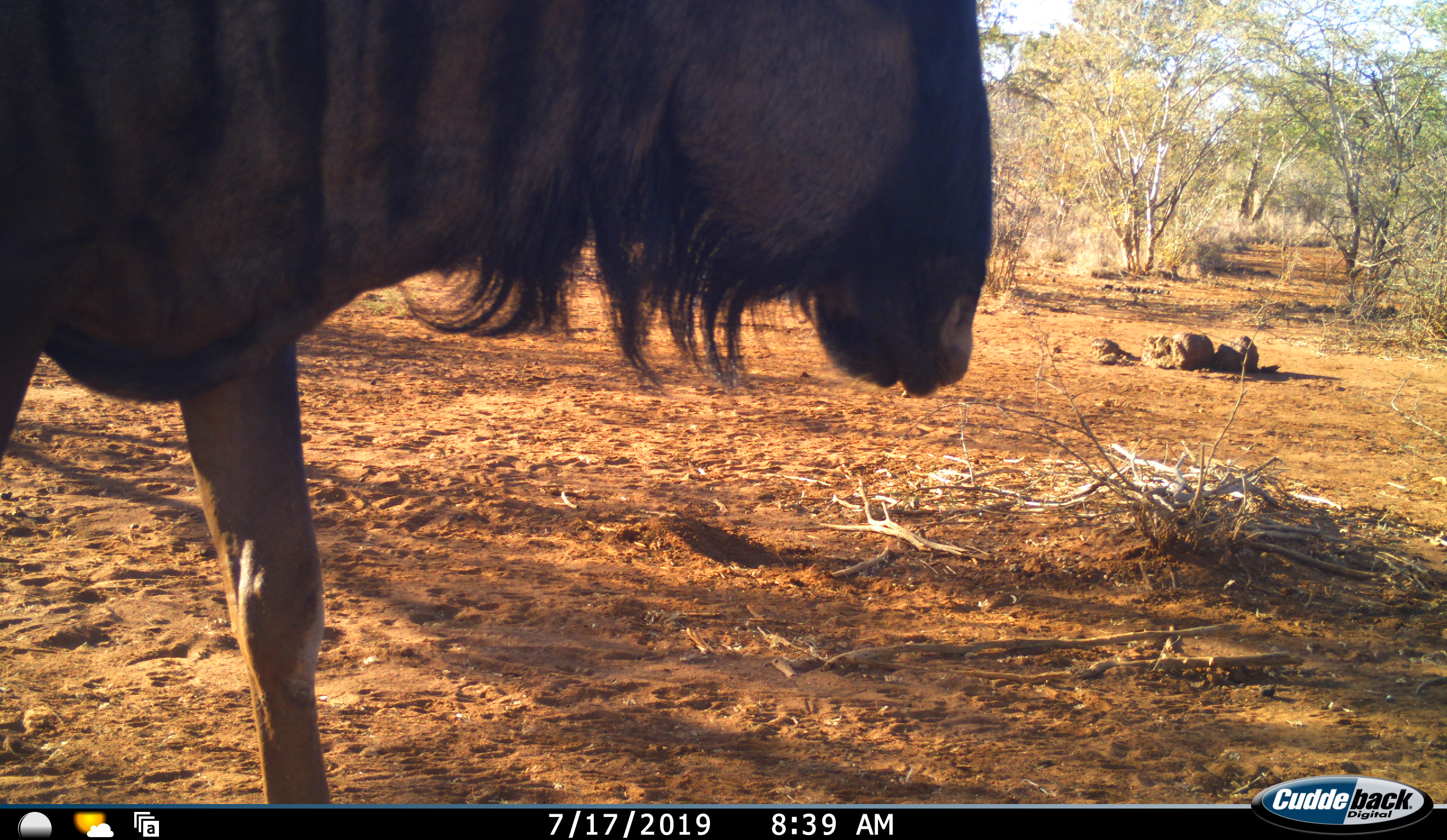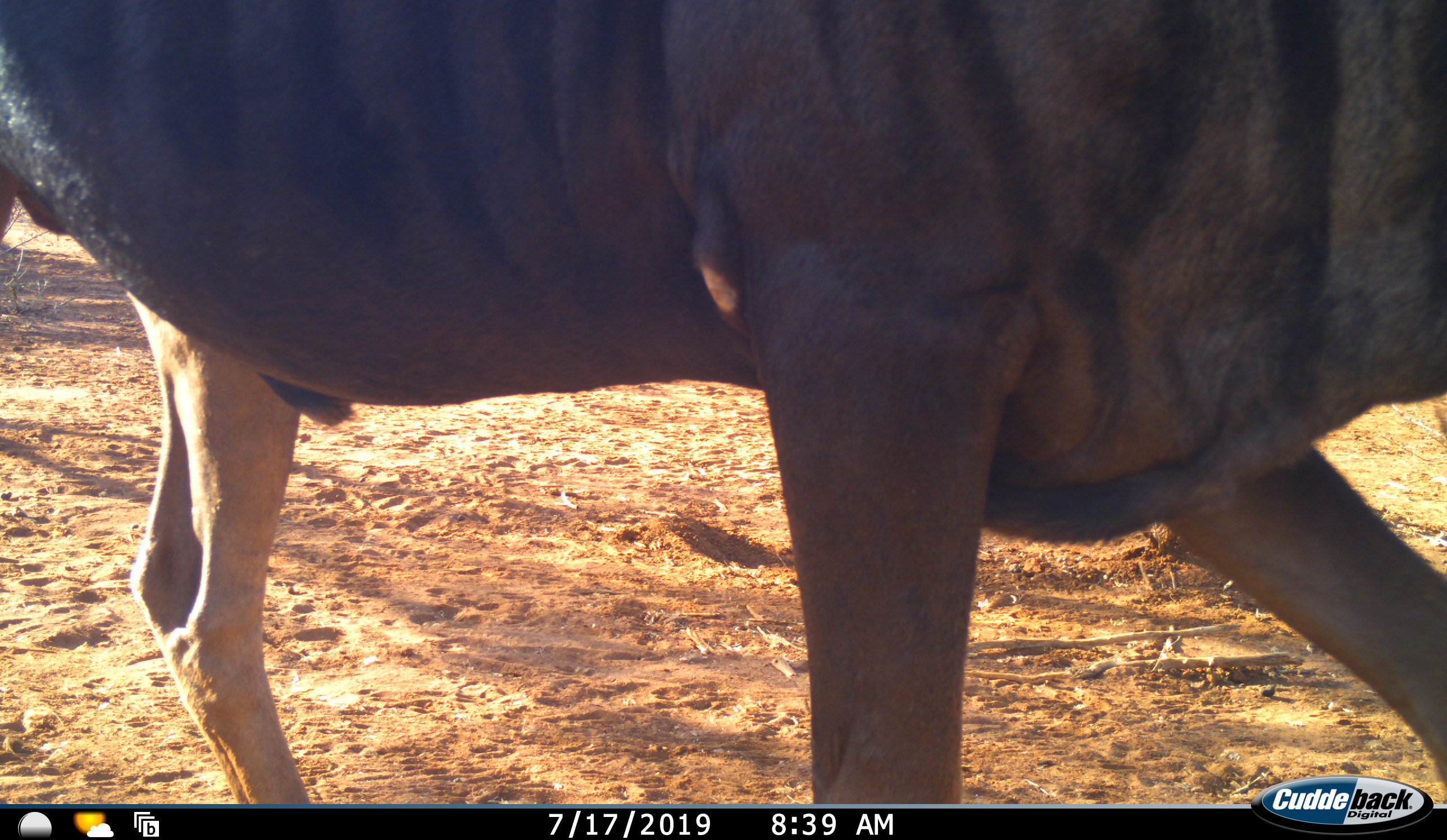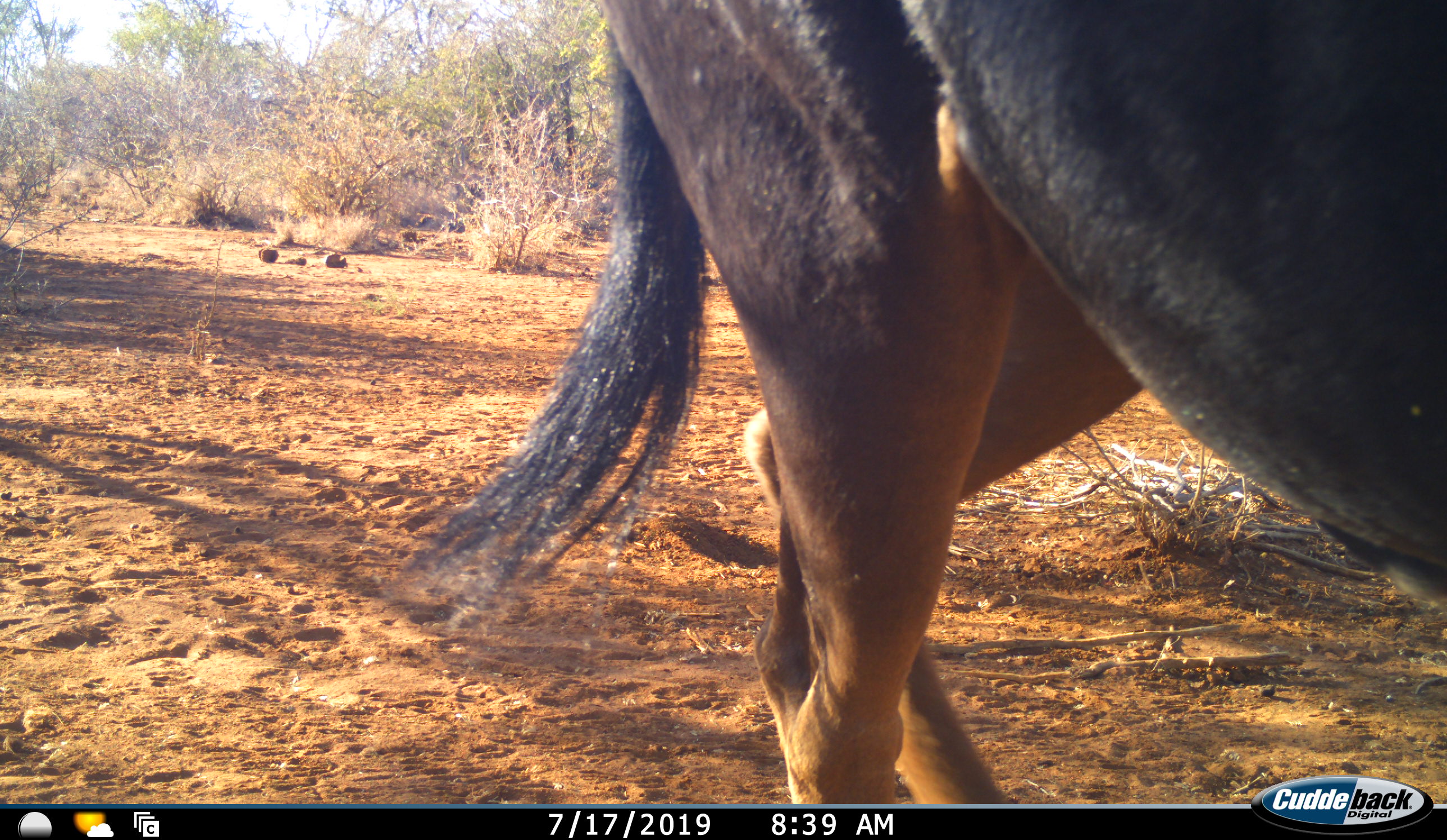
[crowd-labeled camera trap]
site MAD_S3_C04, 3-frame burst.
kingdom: Animalia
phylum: Chordata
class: Mammalia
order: Artiodactyla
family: Bovidae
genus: Connochaetes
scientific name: Connochaetes taurinus taurinus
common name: blue wildebeest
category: wildebeestblue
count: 1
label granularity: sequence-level